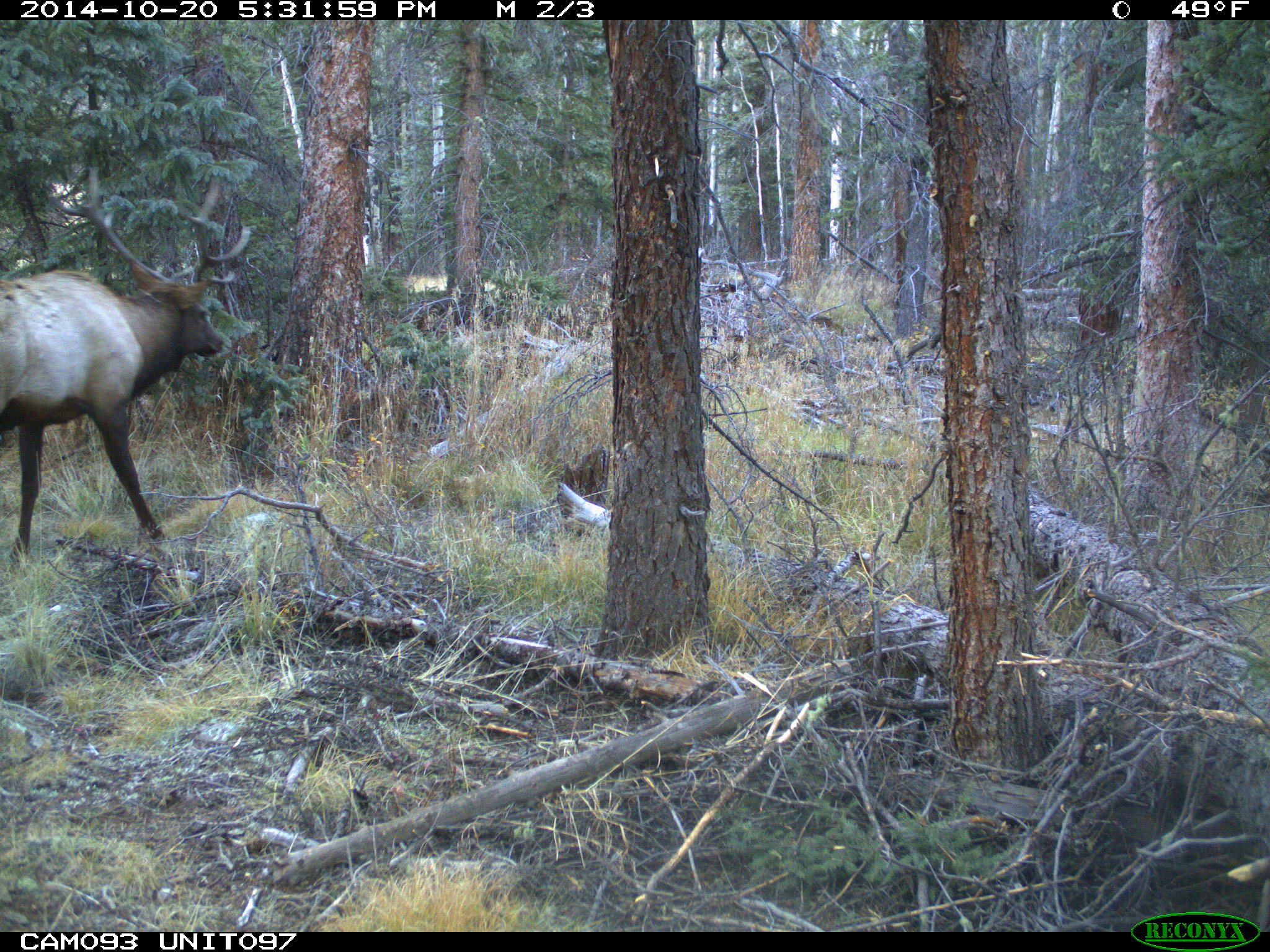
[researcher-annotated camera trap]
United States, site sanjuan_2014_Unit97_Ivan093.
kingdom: Animalia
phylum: Chordata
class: Mammalia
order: Artiodactyla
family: Cervidae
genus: Cervus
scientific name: Cervus elaphus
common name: red deer